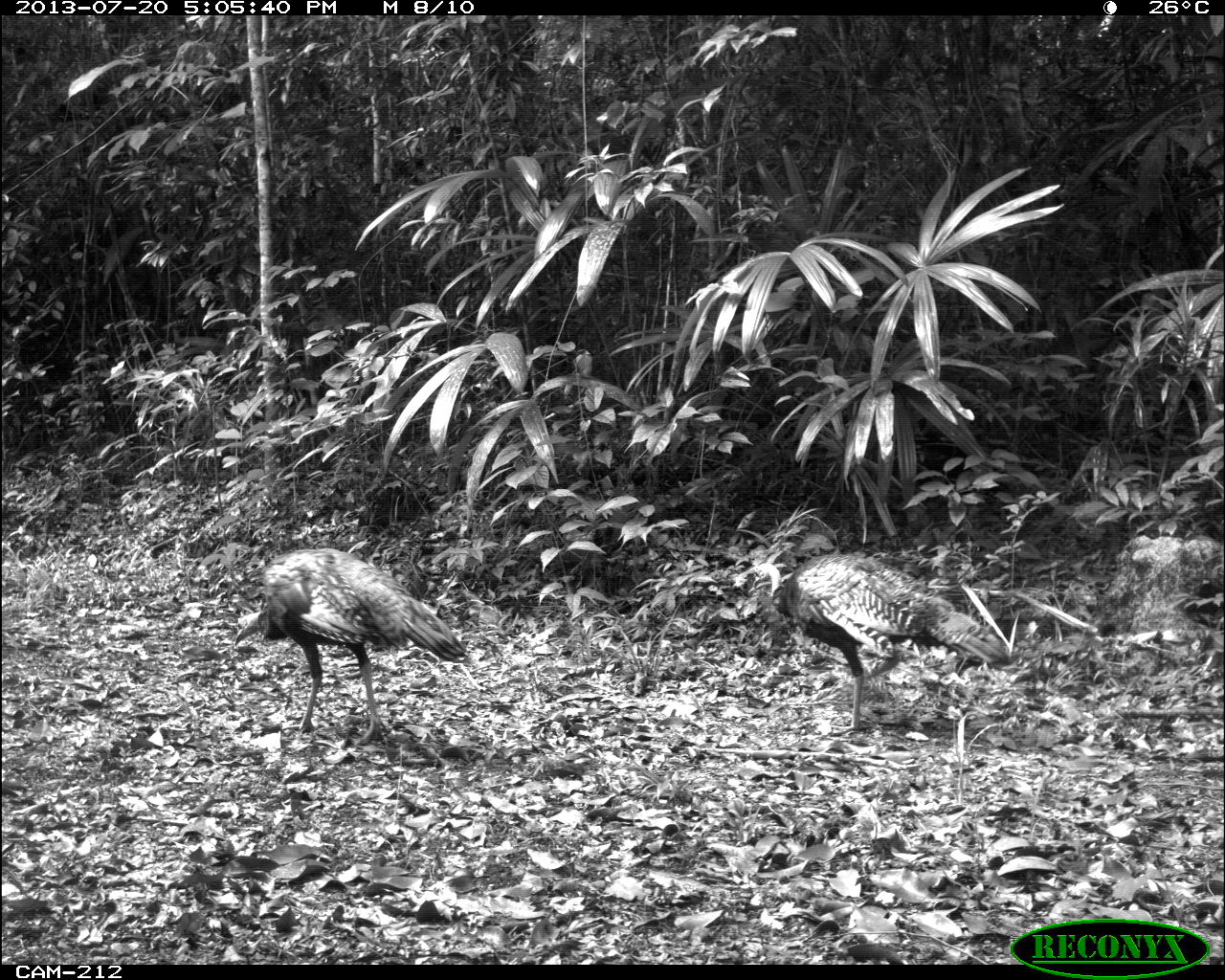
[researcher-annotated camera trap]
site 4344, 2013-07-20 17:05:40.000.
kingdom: Animalia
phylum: Chordata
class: Aves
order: Galliformes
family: Phasianidae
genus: Meleagris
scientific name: Meleagris ocellata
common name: ocellated turkey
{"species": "Meleagris ocellata (ocellated turkey)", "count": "2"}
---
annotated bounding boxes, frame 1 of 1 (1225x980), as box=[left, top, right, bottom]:
meleagris ocellata: box=[233, 546, 472, 745]; box=[755, 553, 1013, 733]